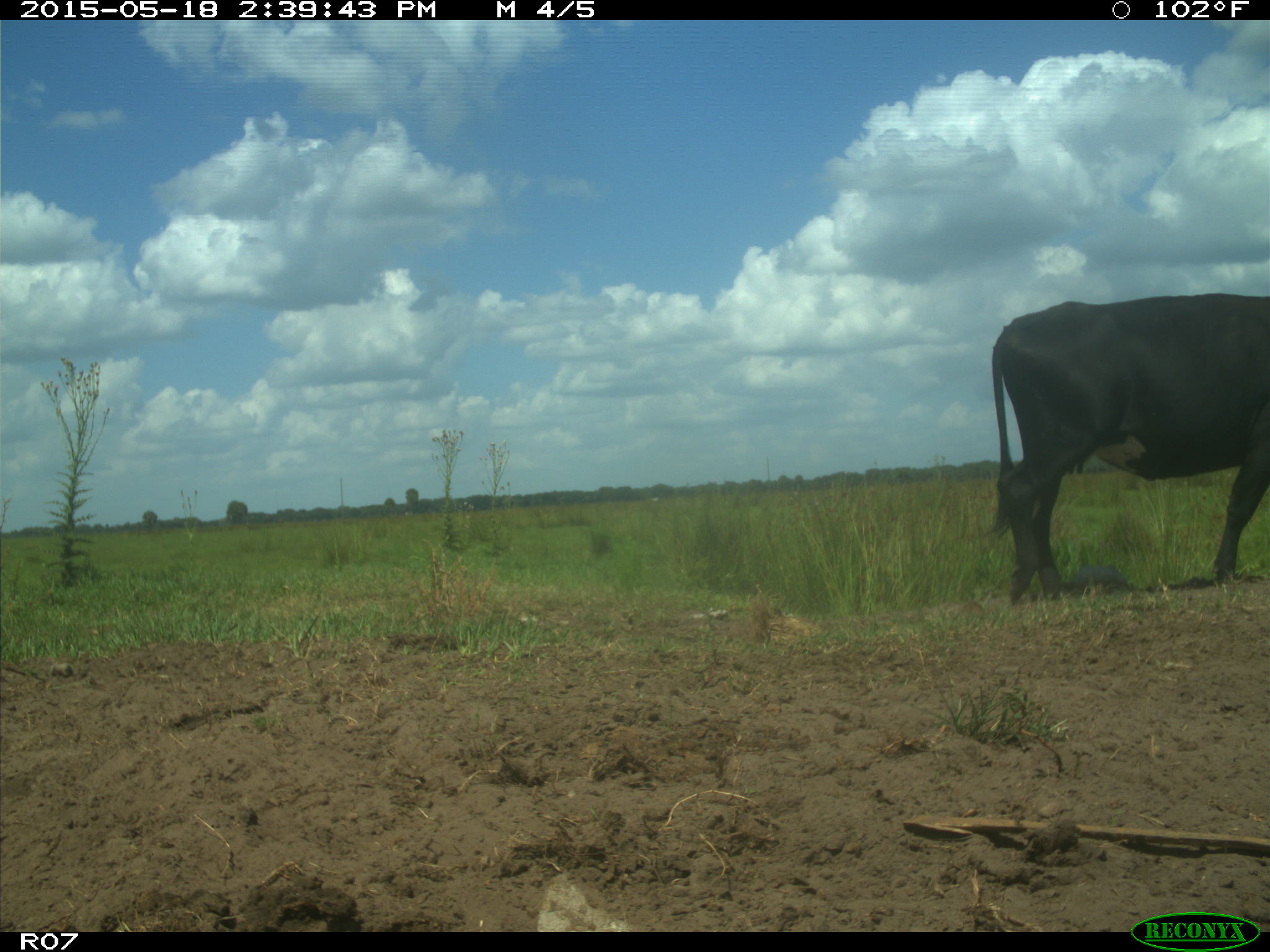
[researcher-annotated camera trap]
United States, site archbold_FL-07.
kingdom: Animalia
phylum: Chordata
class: Mammalia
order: Artiodactyla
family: Bovidae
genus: Bos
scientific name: Bos taurus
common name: domestic cow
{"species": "Bos taurus (domestic cow)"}